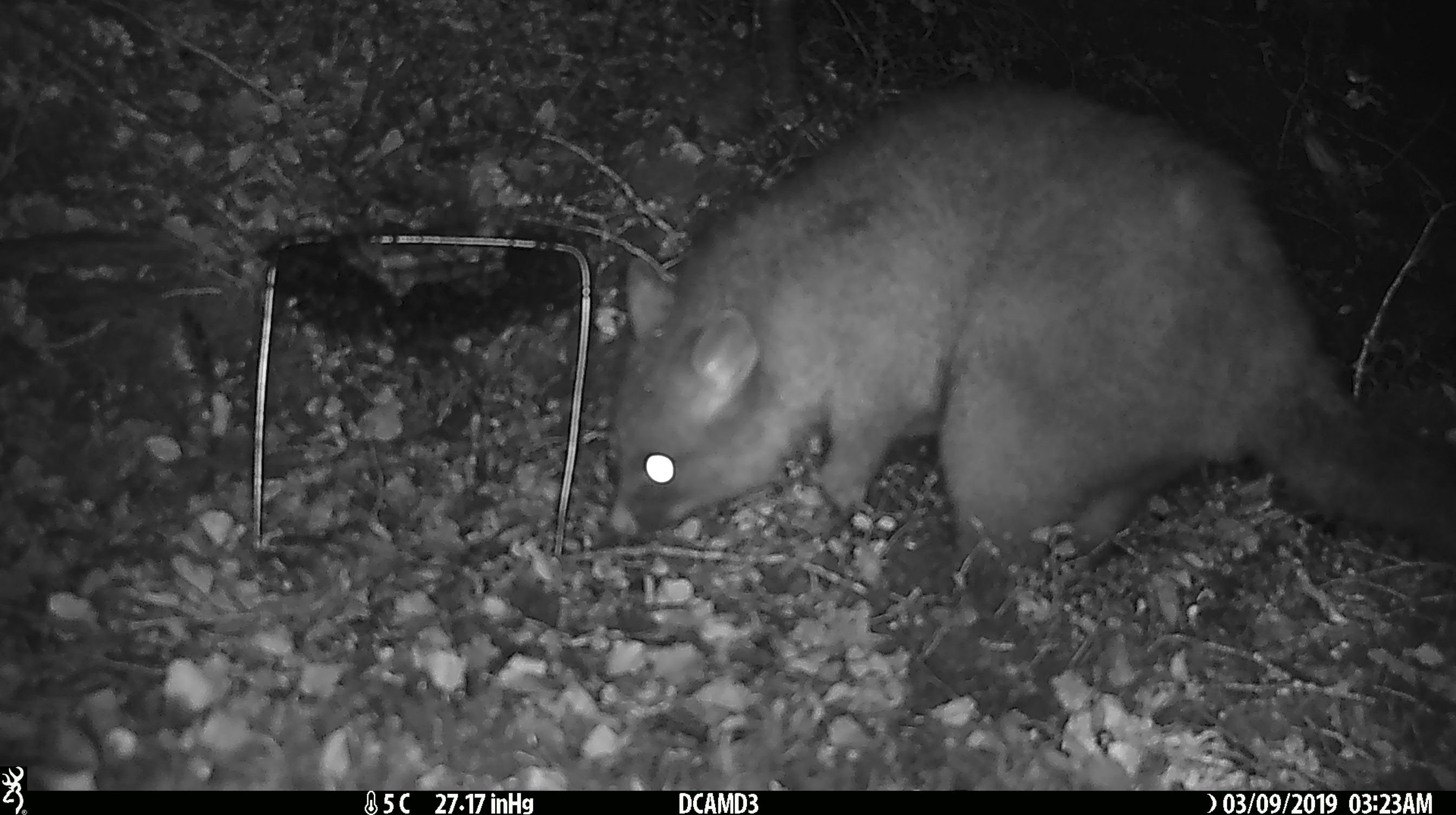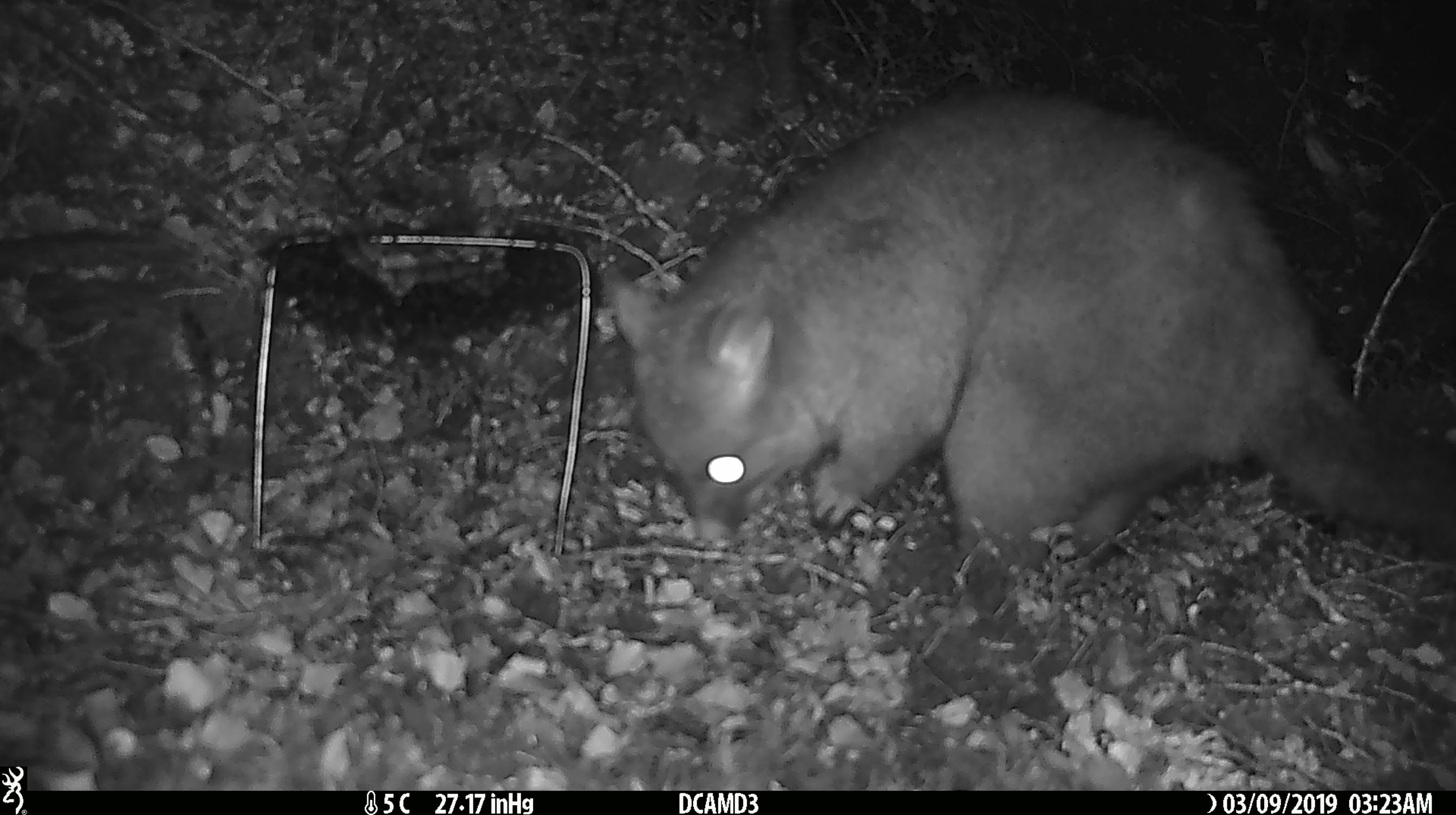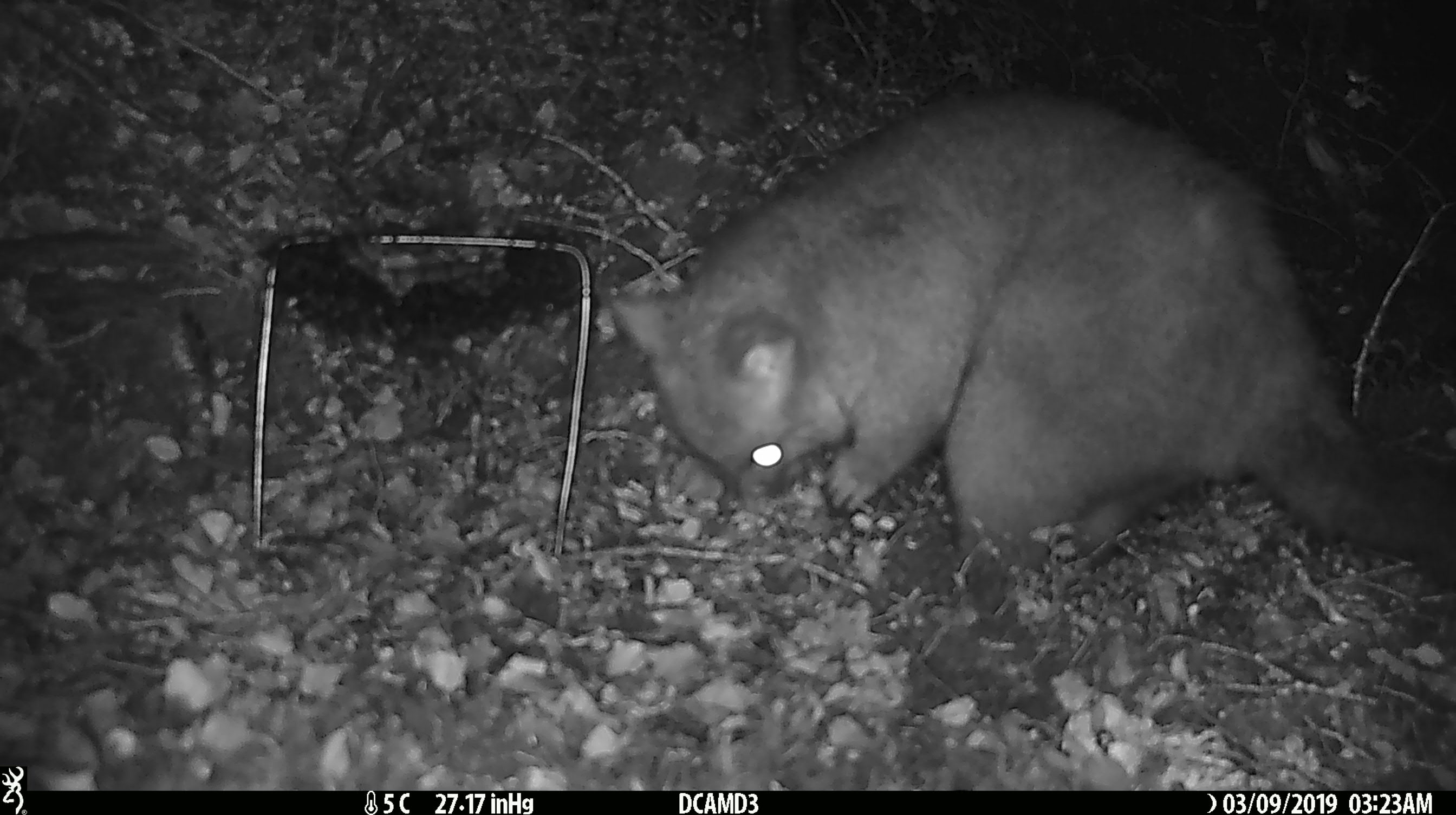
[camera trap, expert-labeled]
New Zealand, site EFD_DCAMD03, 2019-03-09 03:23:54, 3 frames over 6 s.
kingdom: Animalia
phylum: Chordata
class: Mammalia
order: Diprotodontia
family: Phalangeridae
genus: Trichosurus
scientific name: Trichosurus vulpecula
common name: common brushtail possum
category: possum